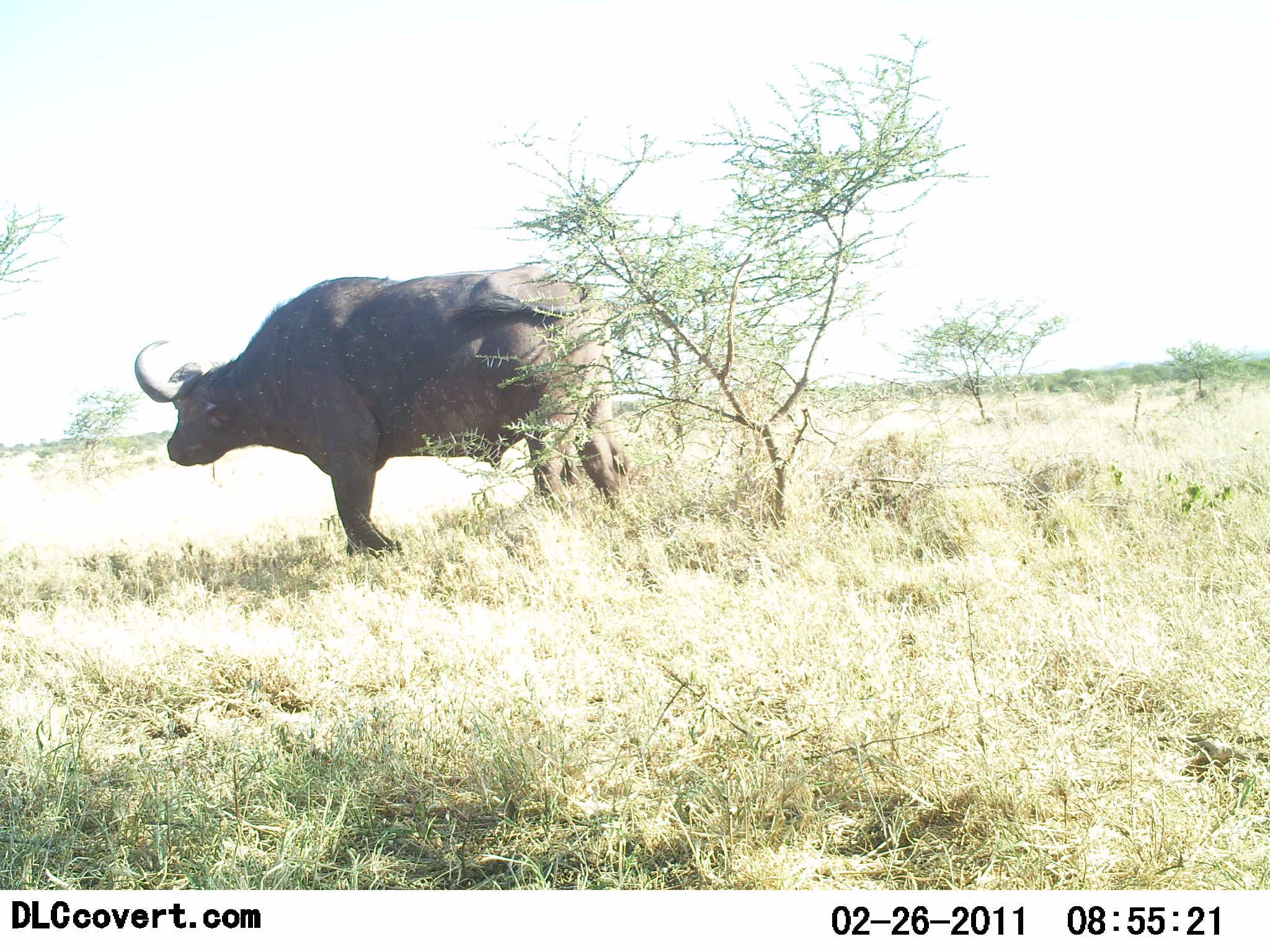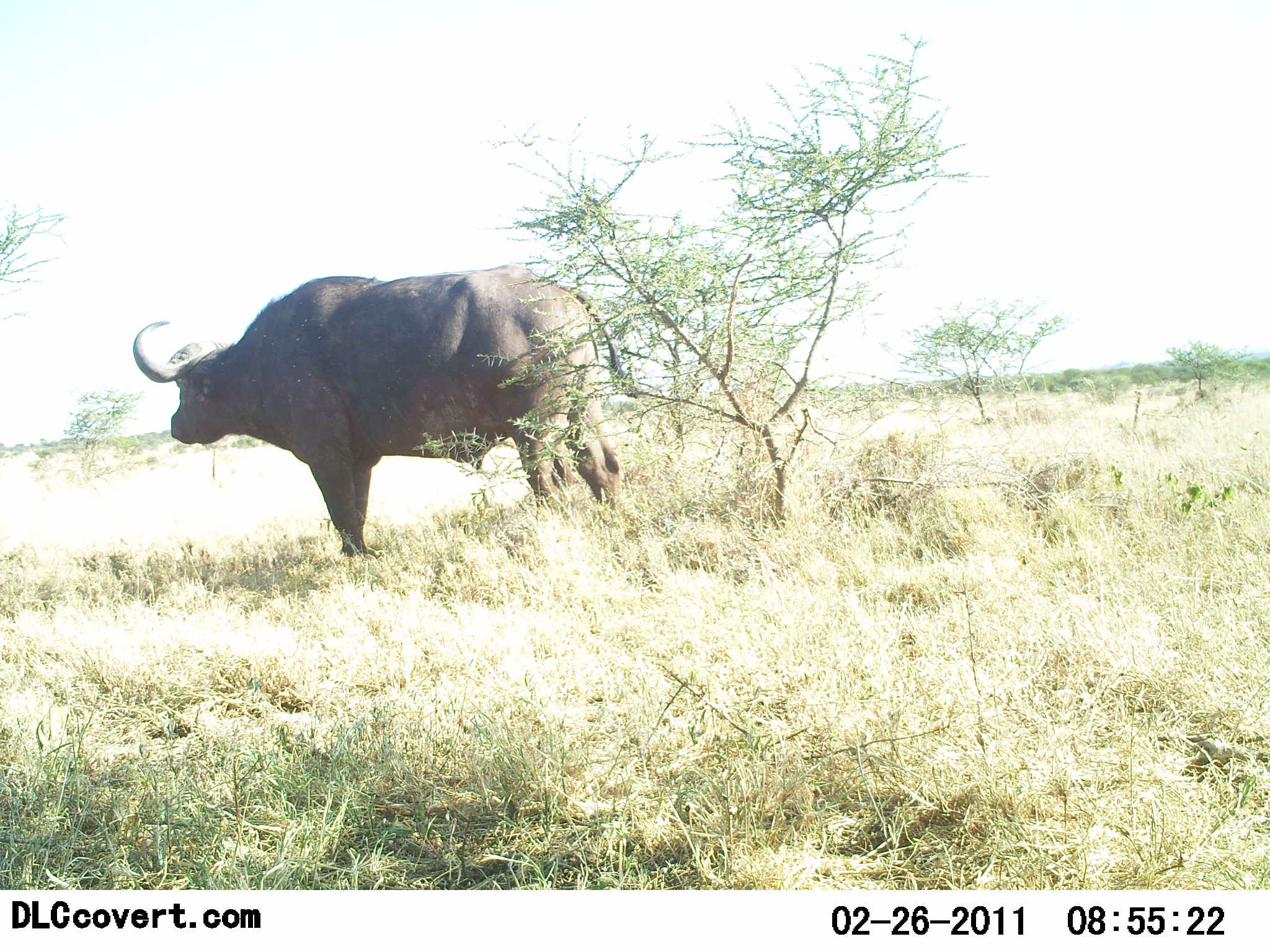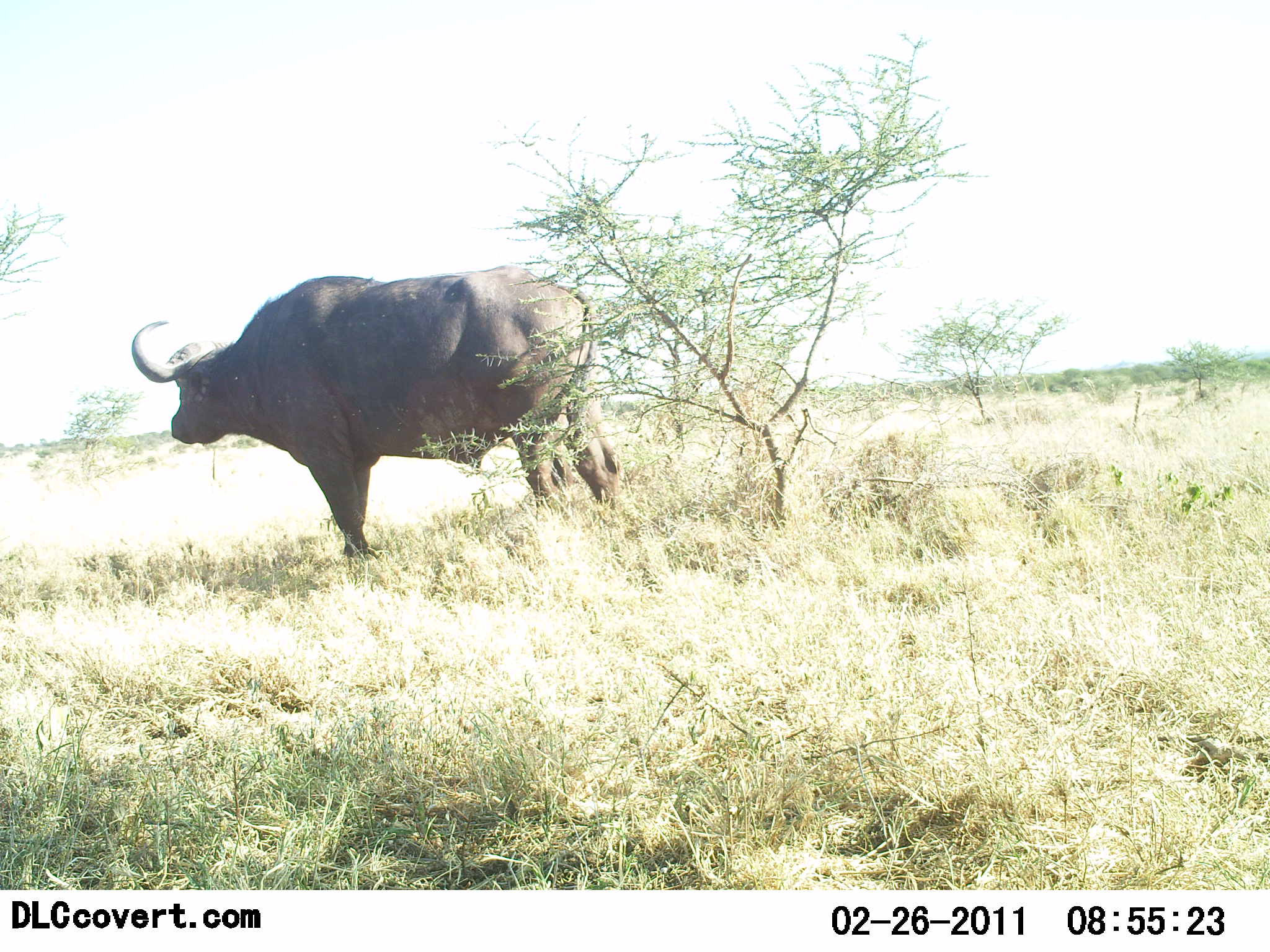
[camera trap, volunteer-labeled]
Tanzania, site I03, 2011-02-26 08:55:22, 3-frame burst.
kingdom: Animalia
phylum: Chordata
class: Mammalia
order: Artiodactyla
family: Bovidae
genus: Syncerus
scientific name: Syncerus caffer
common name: cape buffalo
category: buffalo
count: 1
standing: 100%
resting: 0%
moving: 0%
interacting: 0%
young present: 0%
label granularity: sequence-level